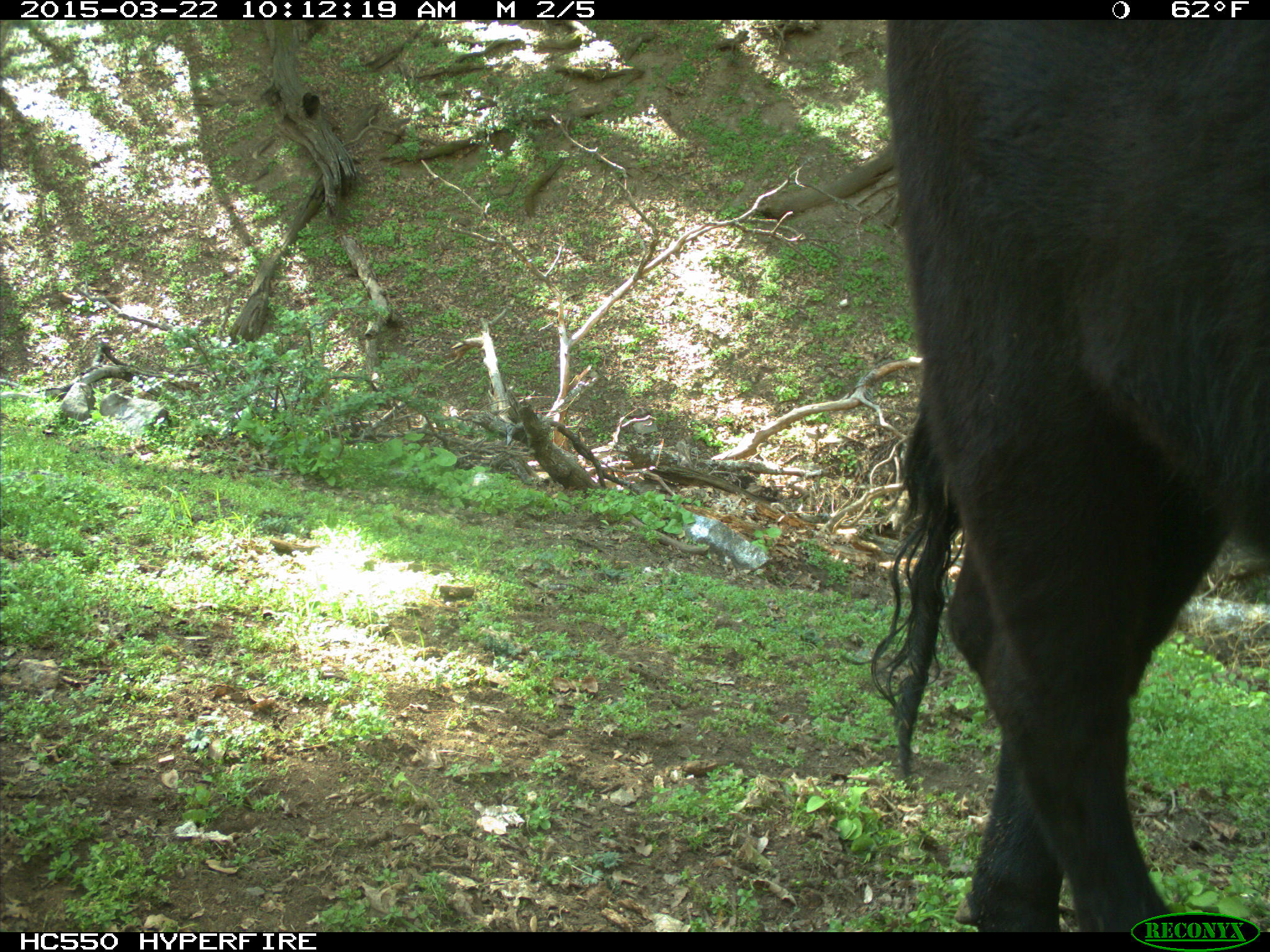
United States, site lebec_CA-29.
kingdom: Animalia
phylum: Chordata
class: Mammalia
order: Artiodactyla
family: Bovidae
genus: Bos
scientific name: Bos taurus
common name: domestic cow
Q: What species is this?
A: Bos taurus (domestic cow).